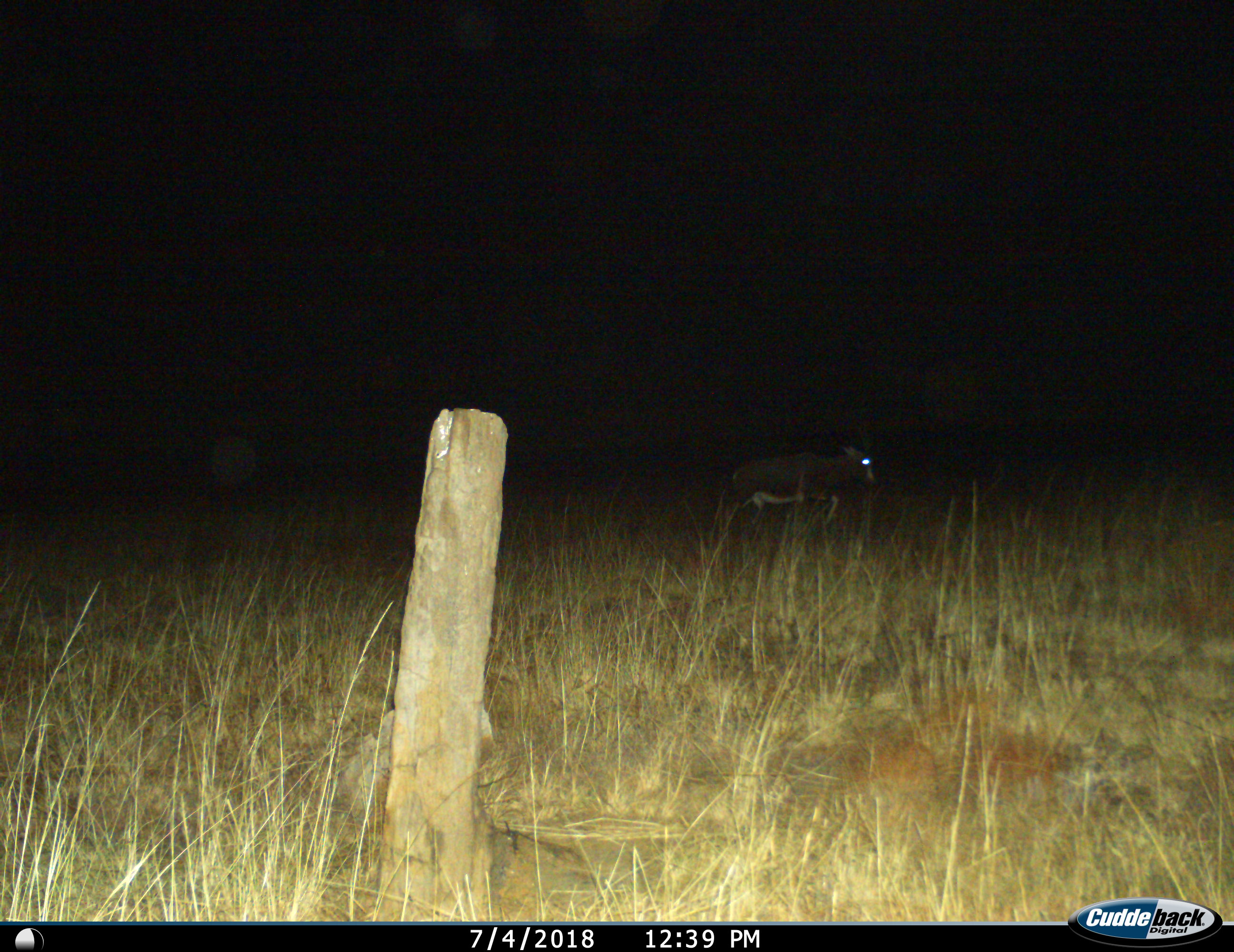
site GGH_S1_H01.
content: unidentified animal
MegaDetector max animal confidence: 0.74